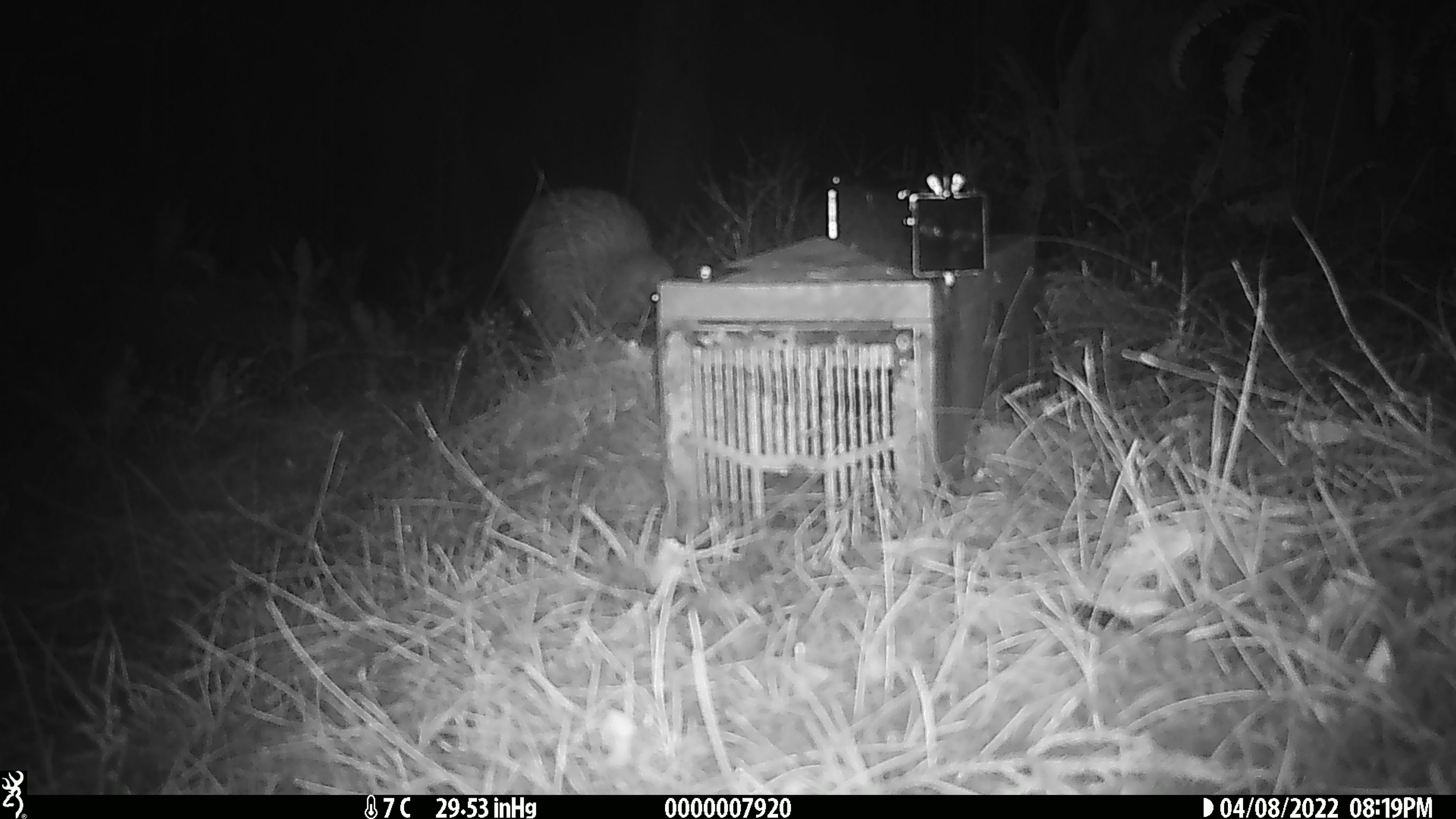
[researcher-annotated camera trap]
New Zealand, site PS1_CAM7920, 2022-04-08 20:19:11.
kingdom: Animalia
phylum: Chordata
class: Aves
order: Apterygiformes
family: Apterygidae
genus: Apteryx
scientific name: Apteryx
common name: kiwi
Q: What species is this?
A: Kiwi (Apteryx).